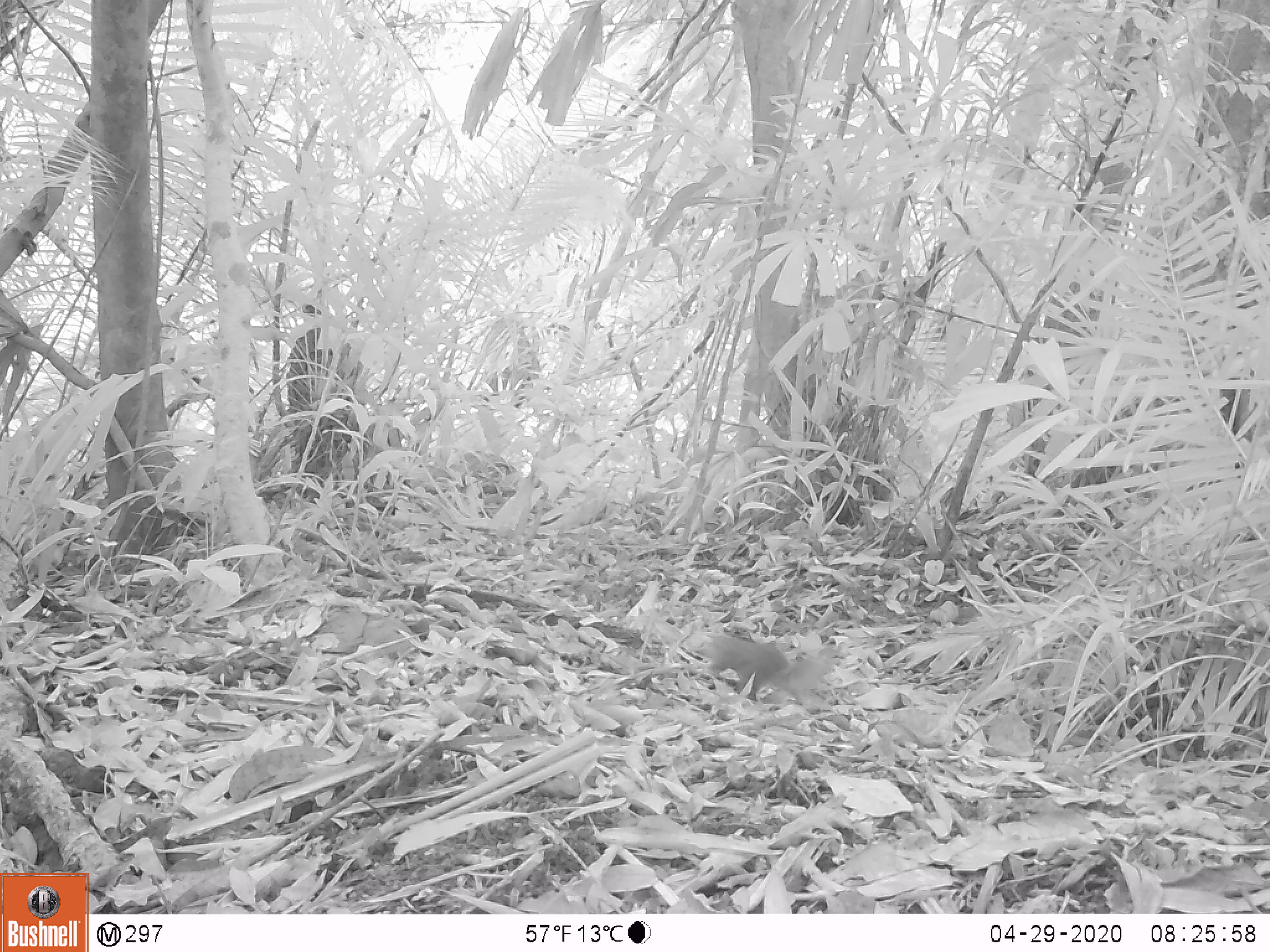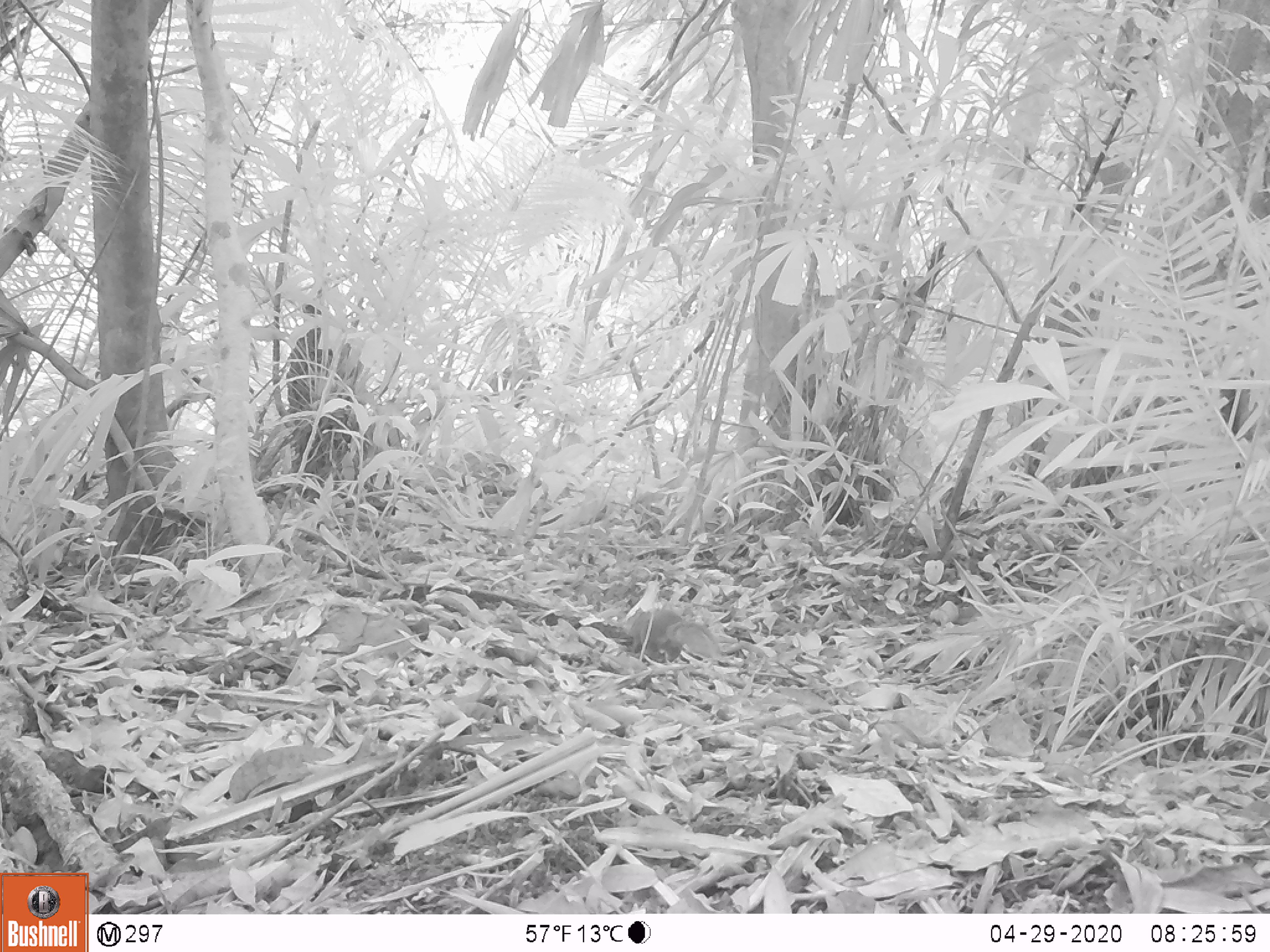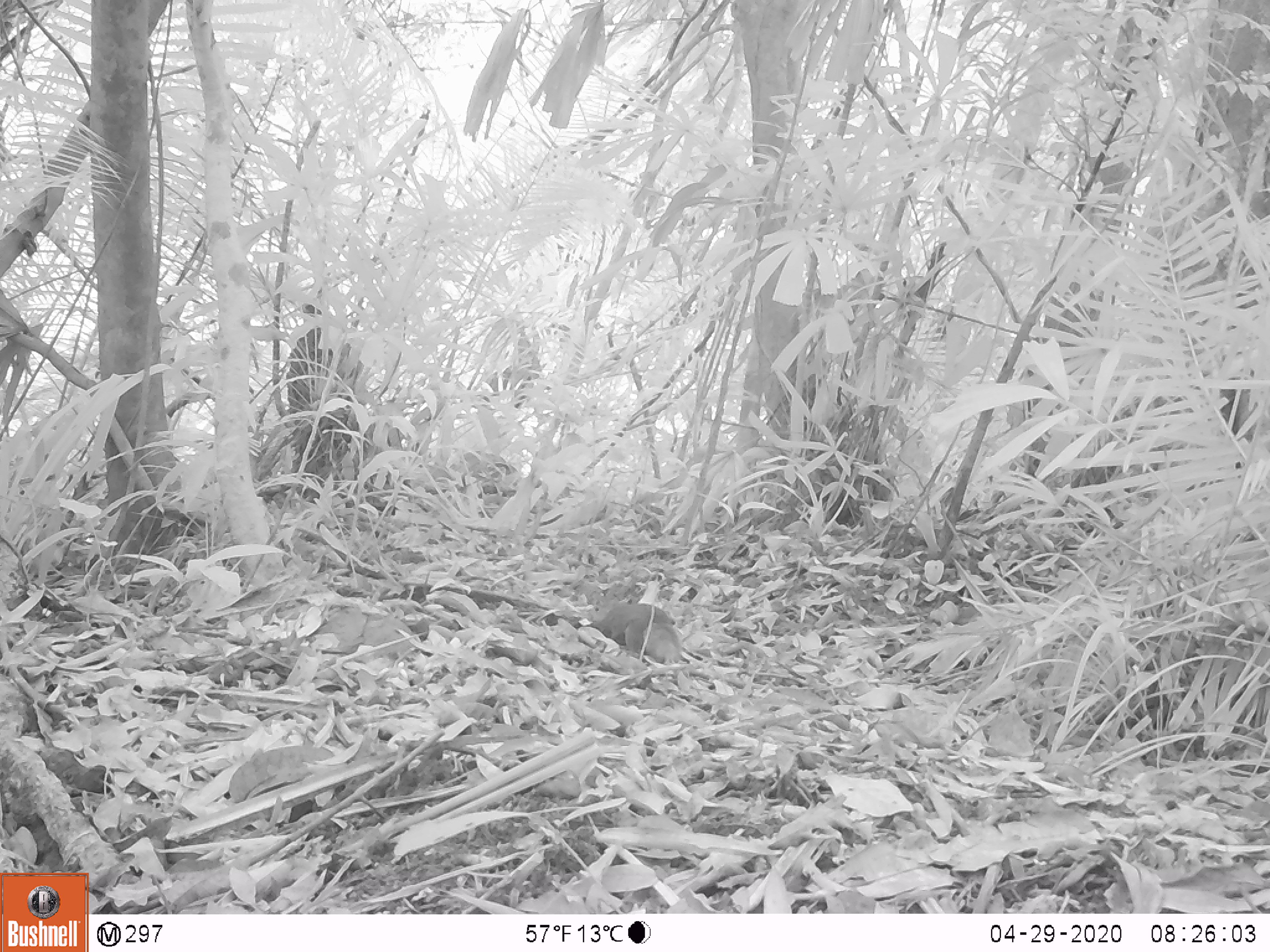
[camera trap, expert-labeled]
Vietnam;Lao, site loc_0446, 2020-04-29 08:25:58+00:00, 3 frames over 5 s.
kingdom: Animalia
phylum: Chordata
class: Mammalia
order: Rodentia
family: Sciuridae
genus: Dremomys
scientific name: Dremomys rufigenis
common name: red-cheeked squirrel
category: red cheeked squirrel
Red cheeked squirrel (red-cheeked squirrel) (Dremomys rufigenis). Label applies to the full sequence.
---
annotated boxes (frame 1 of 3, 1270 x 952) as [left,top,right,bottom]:
red cheeked squirrel: [694,631,809,703]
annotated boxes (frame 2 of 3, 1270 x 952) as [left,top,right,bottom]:
red cheeked squirrel: [622,606,724,665]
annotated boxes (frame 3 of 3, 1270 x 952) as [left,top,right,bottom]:
red cheeked squirrel: [592,598,681,663]